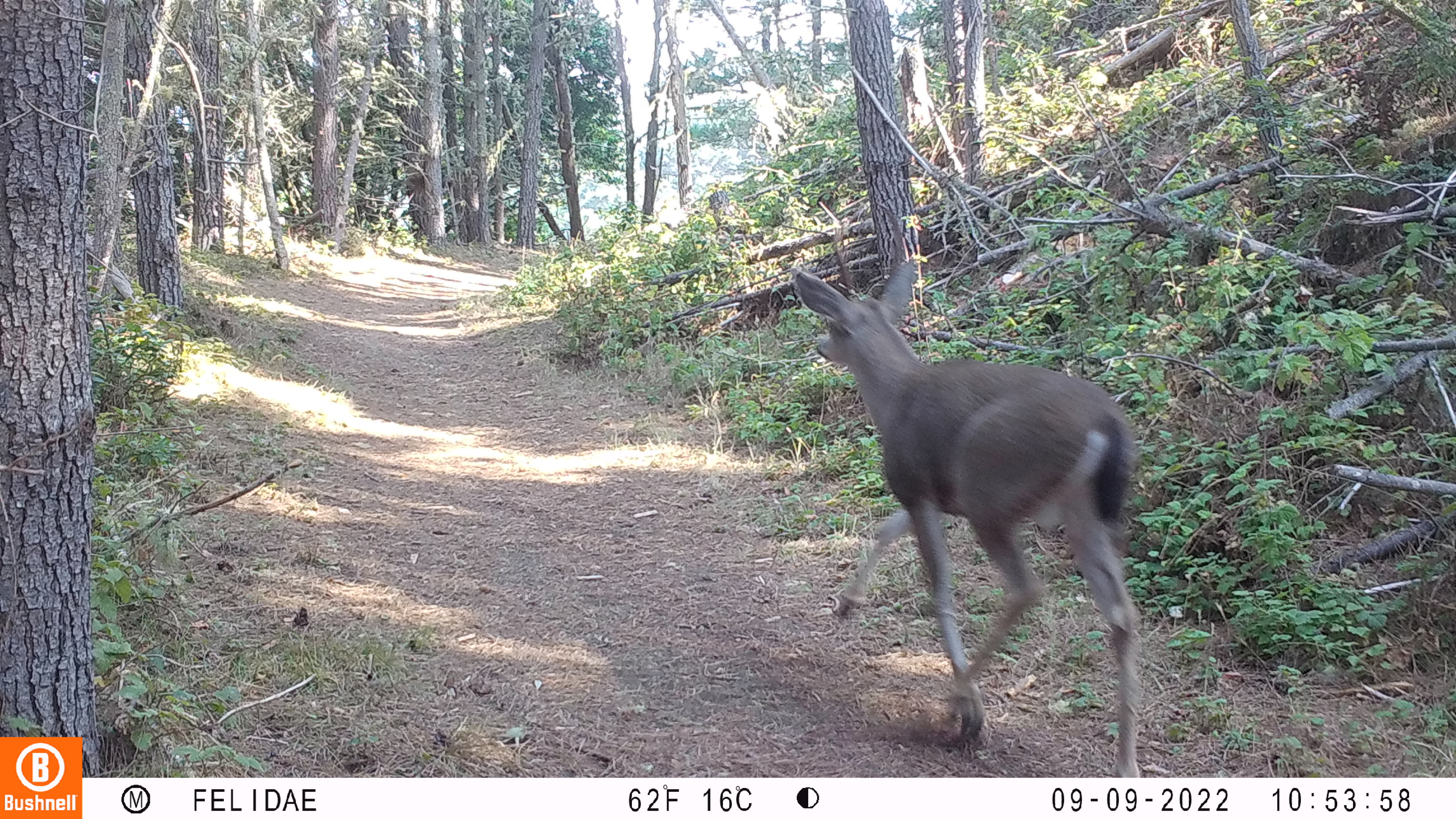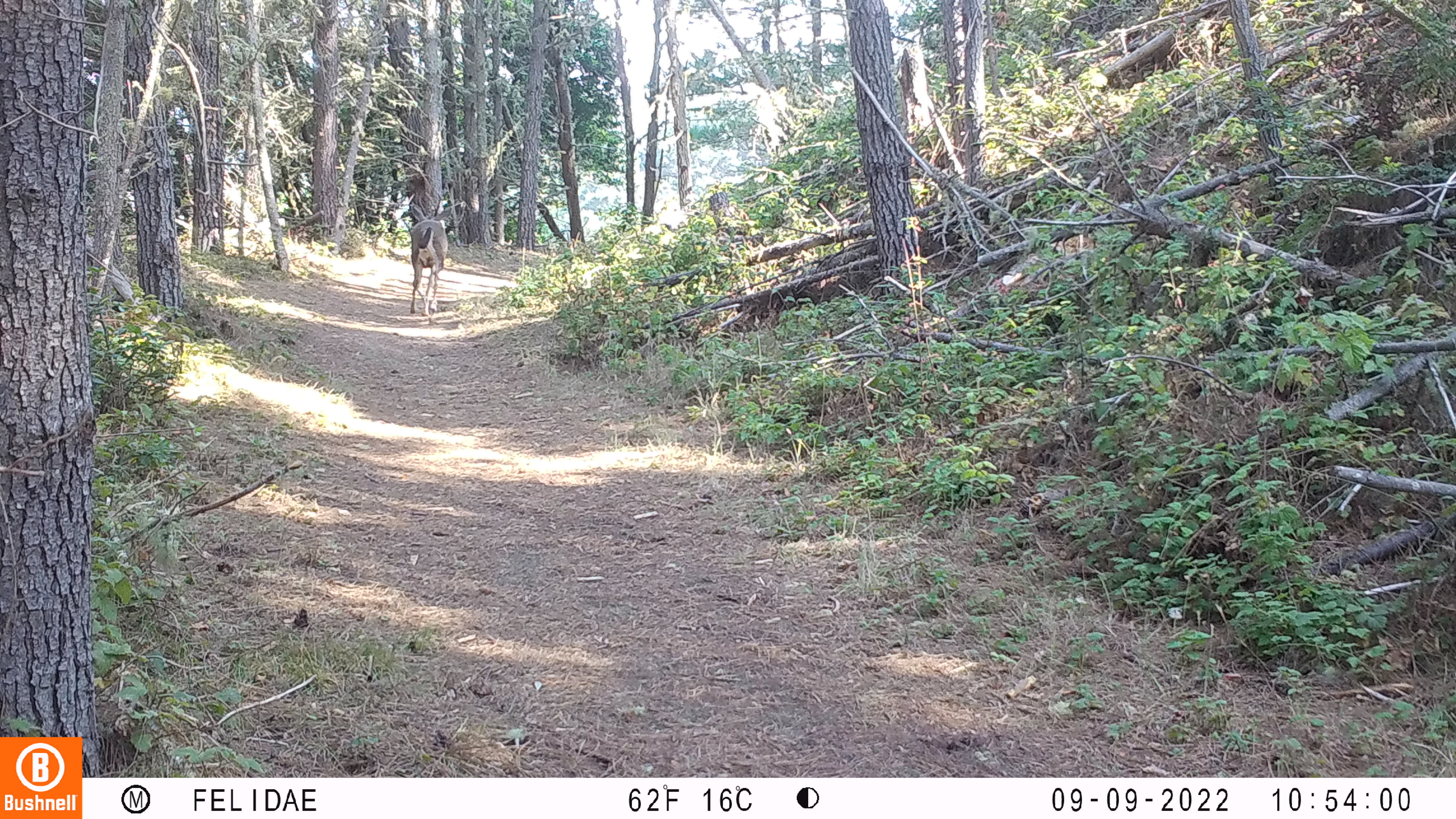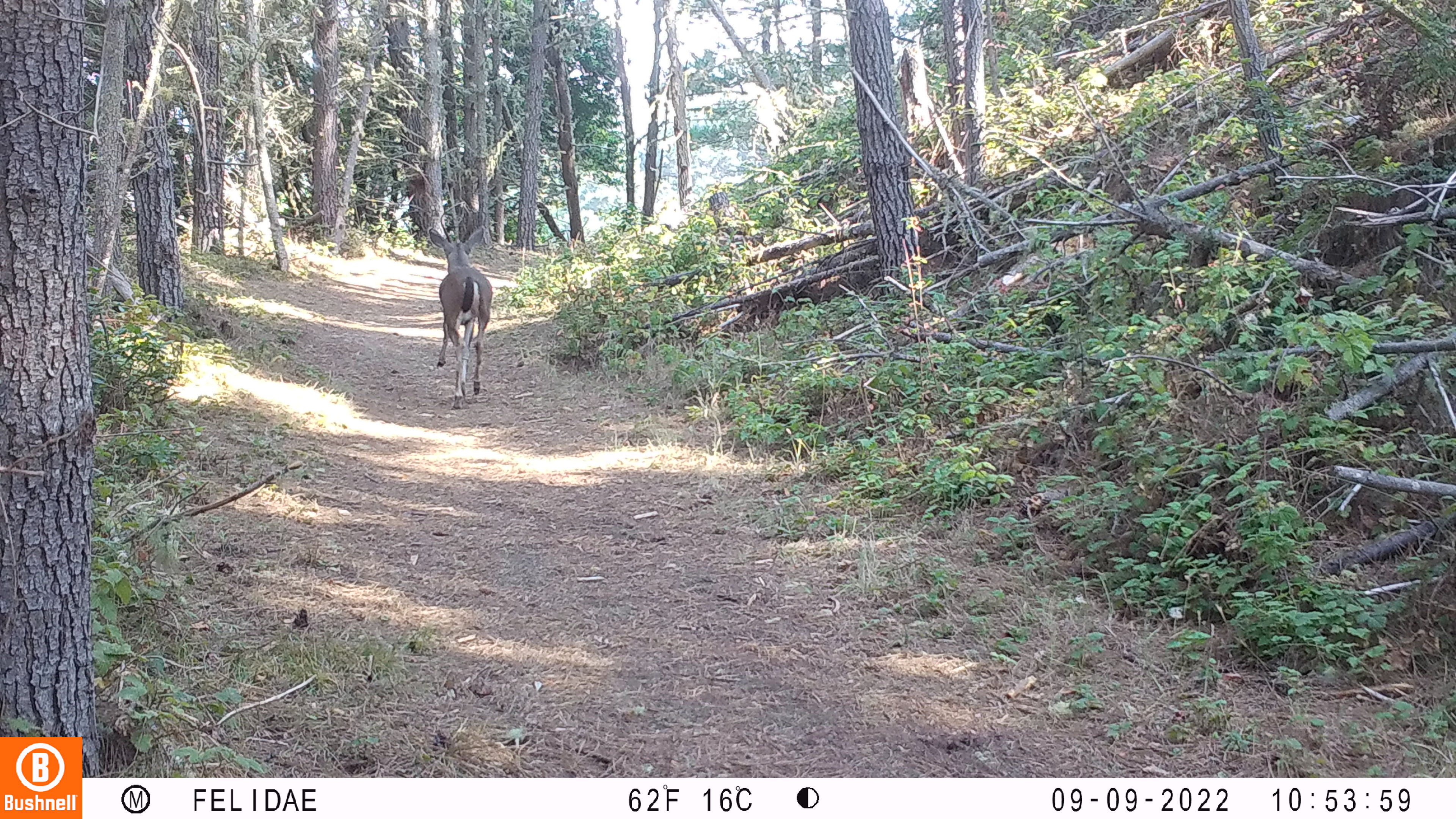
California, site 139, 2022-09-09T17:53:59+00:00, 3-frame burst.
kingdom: Animalia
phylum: Chordata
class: Mammalia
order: Artiodactyla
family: Cervidae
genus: Odocoileus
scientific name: Odocoileus hemionus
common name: mule deer